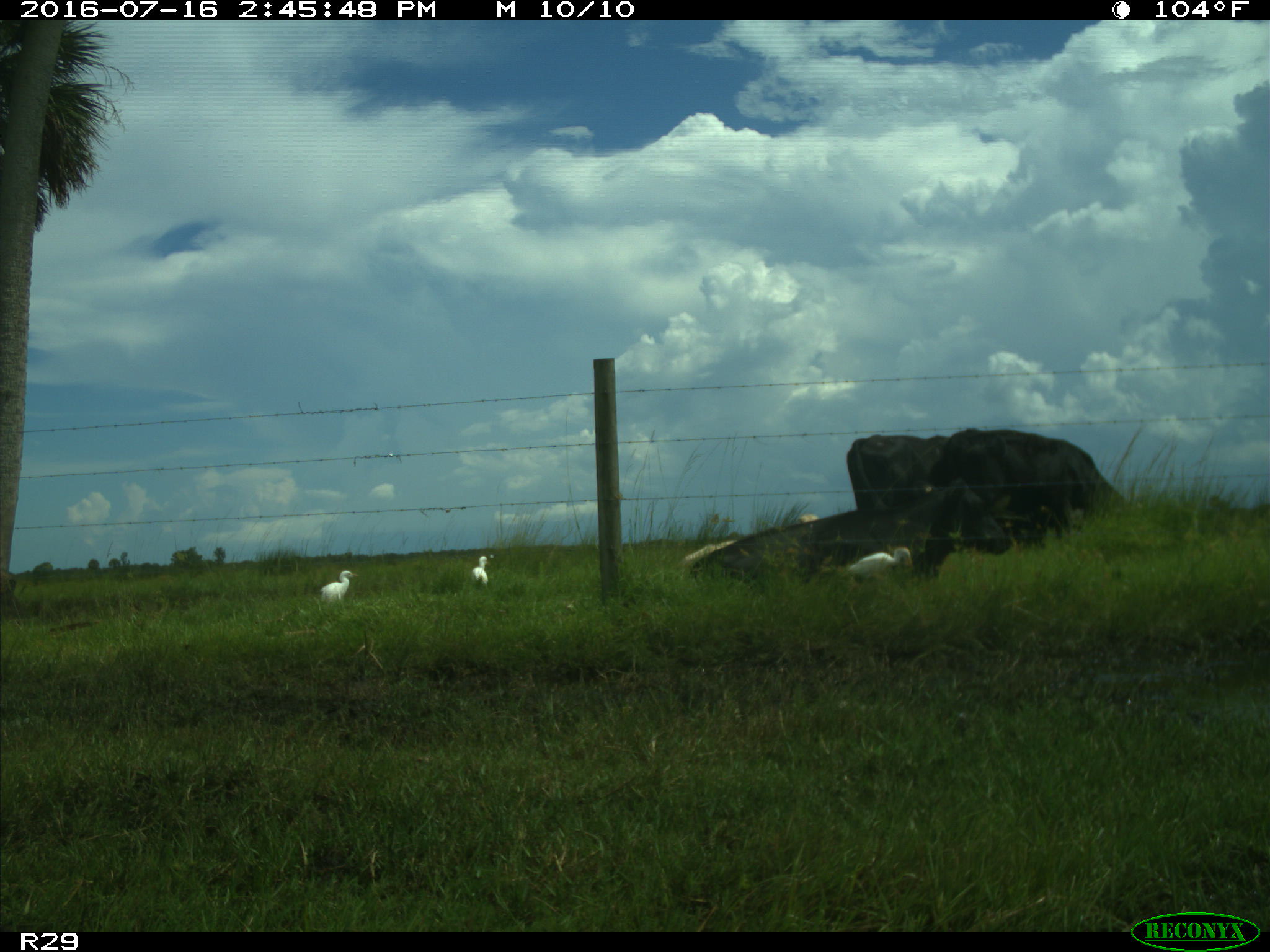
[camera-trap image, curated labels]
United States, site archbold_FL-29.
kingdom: Animalia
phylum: Chordata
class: Mammalia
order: Artiodactyla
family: Bovidae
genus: Bos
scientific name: Bos taurus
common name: domestic cow